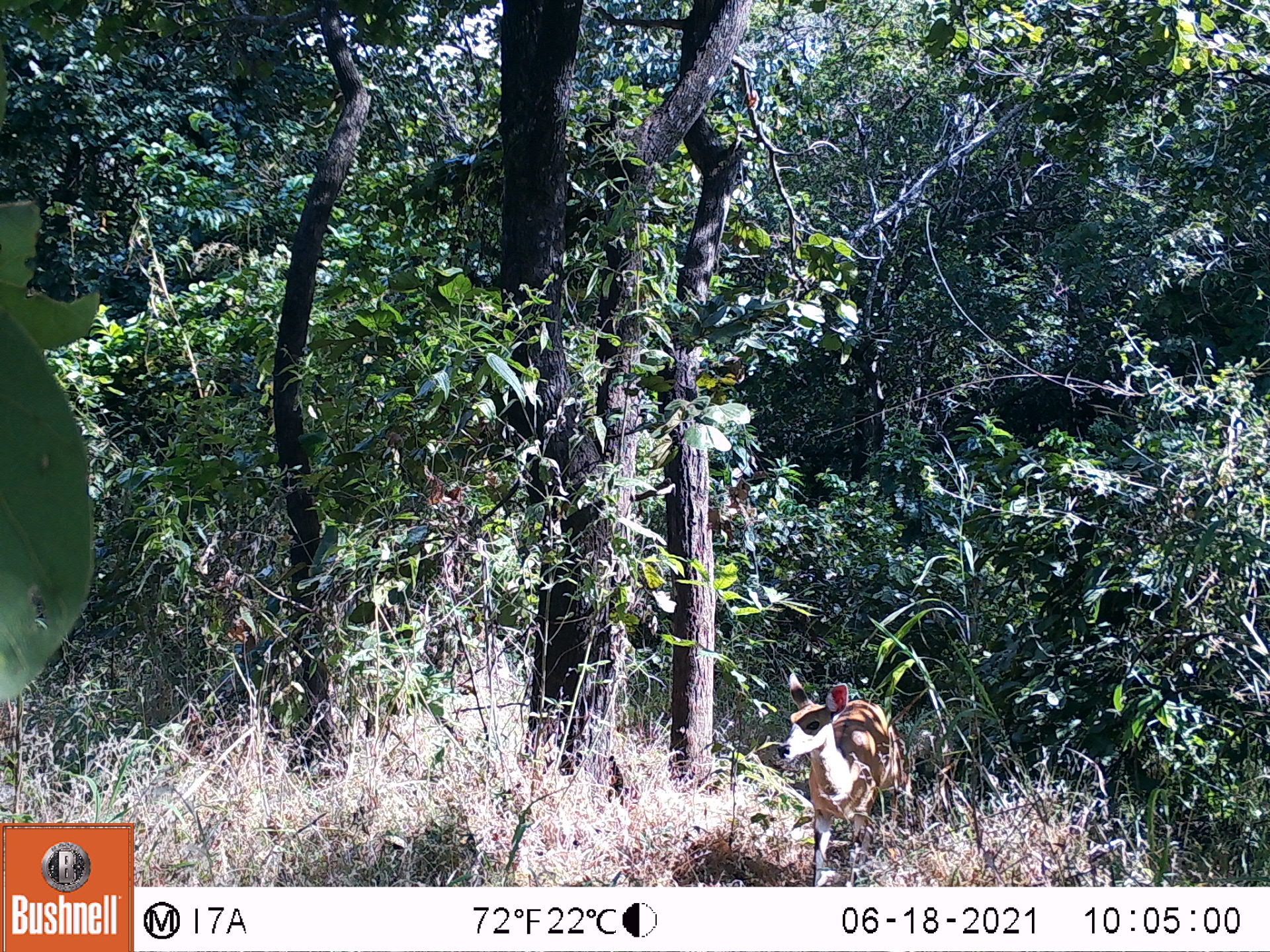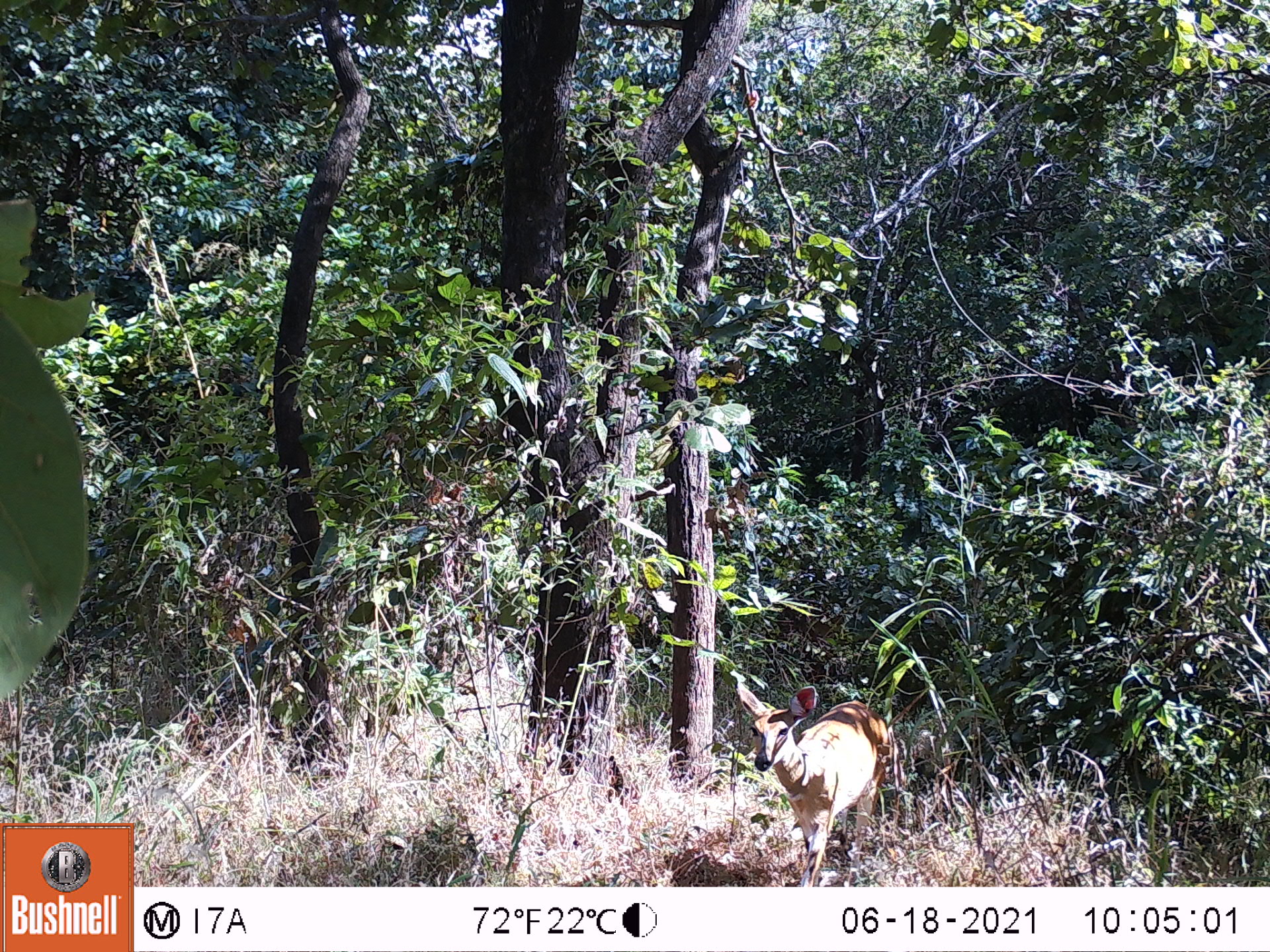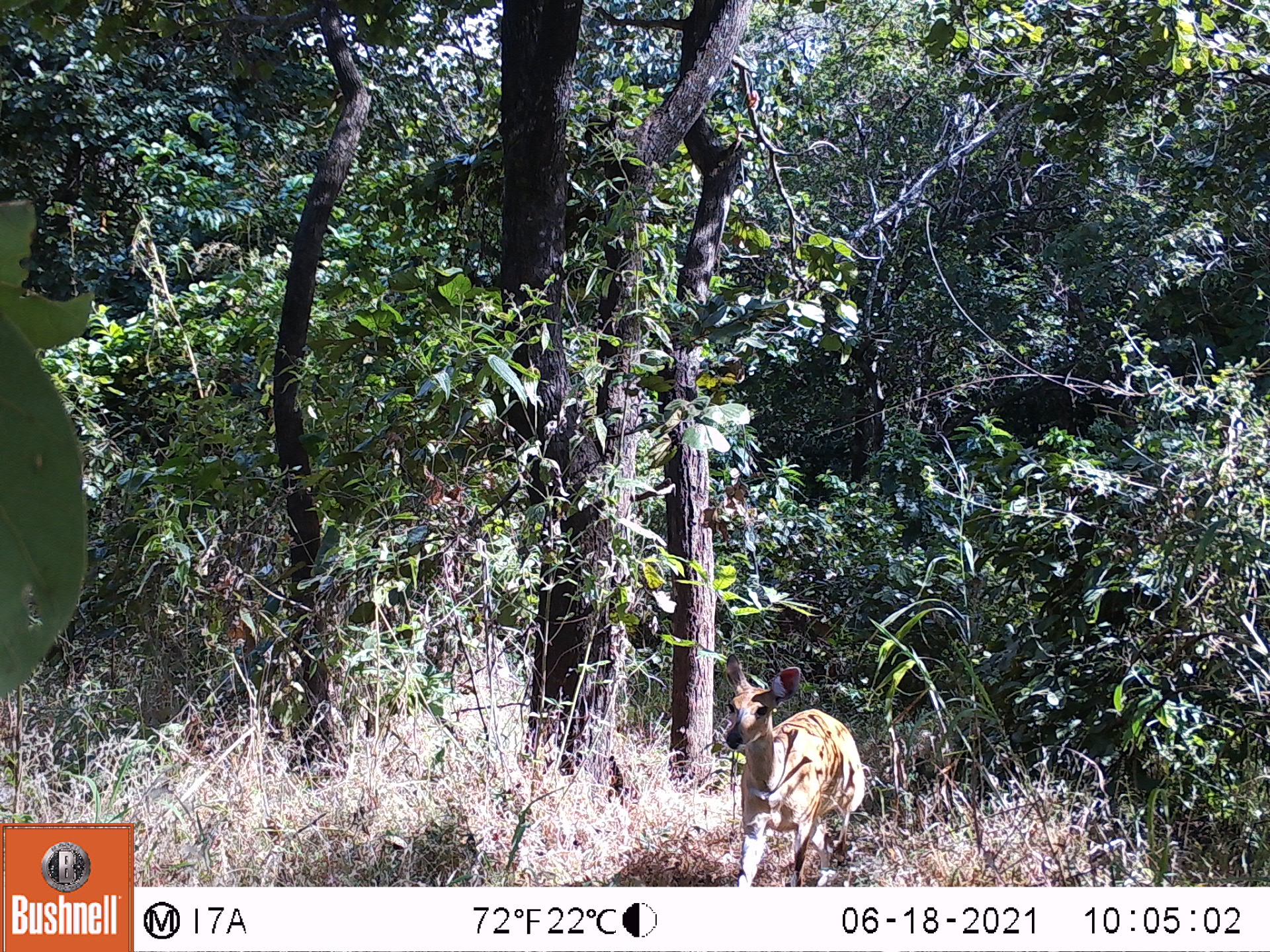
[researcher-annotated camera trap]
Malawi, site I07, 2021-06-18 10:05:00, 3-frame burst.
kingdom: Animalia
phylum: Chordata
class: Mammalia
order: Artiodactyla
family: Bovidae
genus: Tragelaphus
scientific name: Tragelaphus sylvaticus sylvaticus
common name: cape bushbuck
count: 1